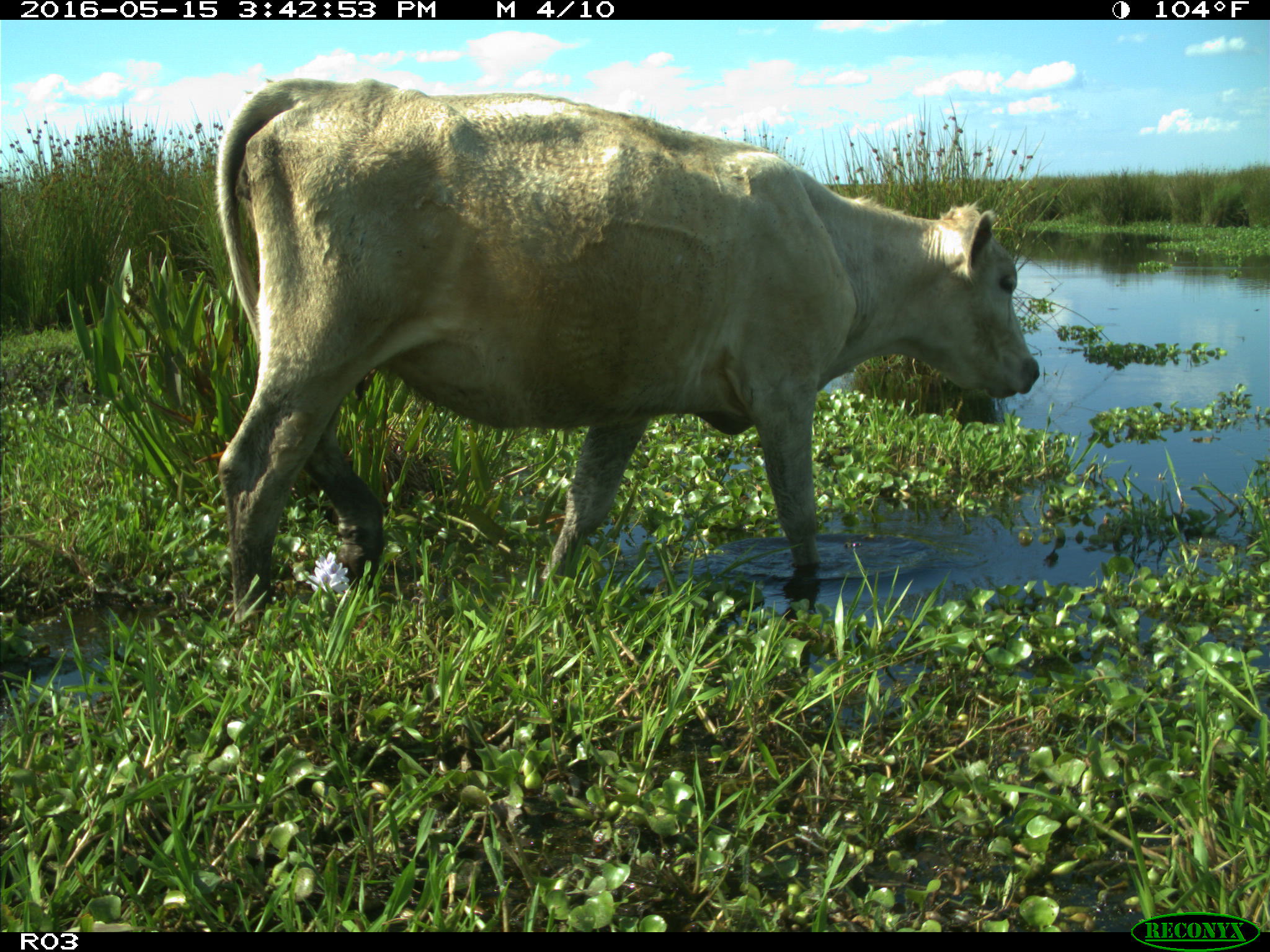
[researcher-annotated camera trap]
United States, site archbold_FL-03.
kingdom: Animalia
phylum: Chordata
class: Mammalia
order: Artiodactyla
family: Bovidae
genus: Bos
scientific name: Bos taurus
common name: domestic cow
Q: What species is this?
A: Bos taurus (domestic cow).